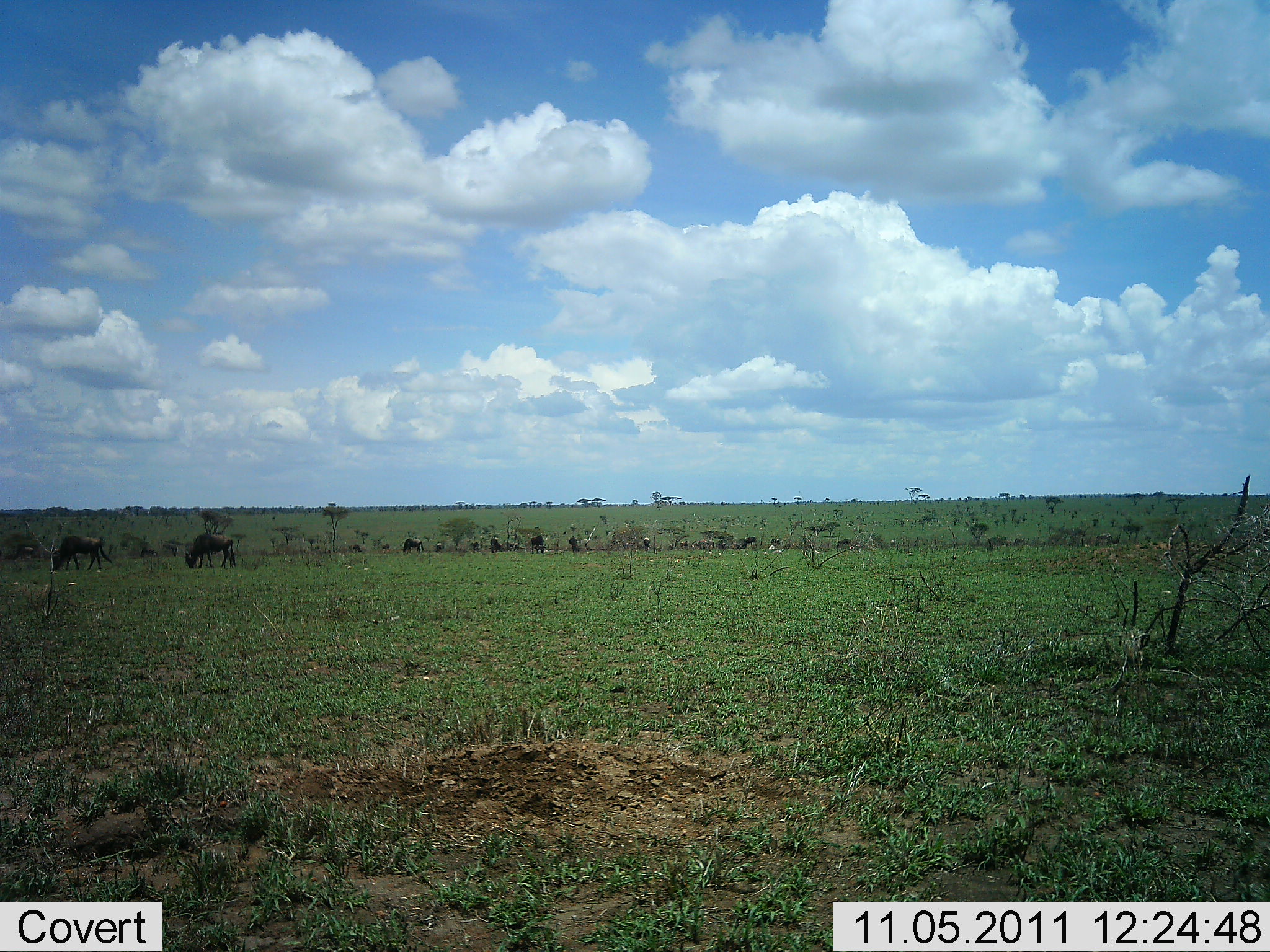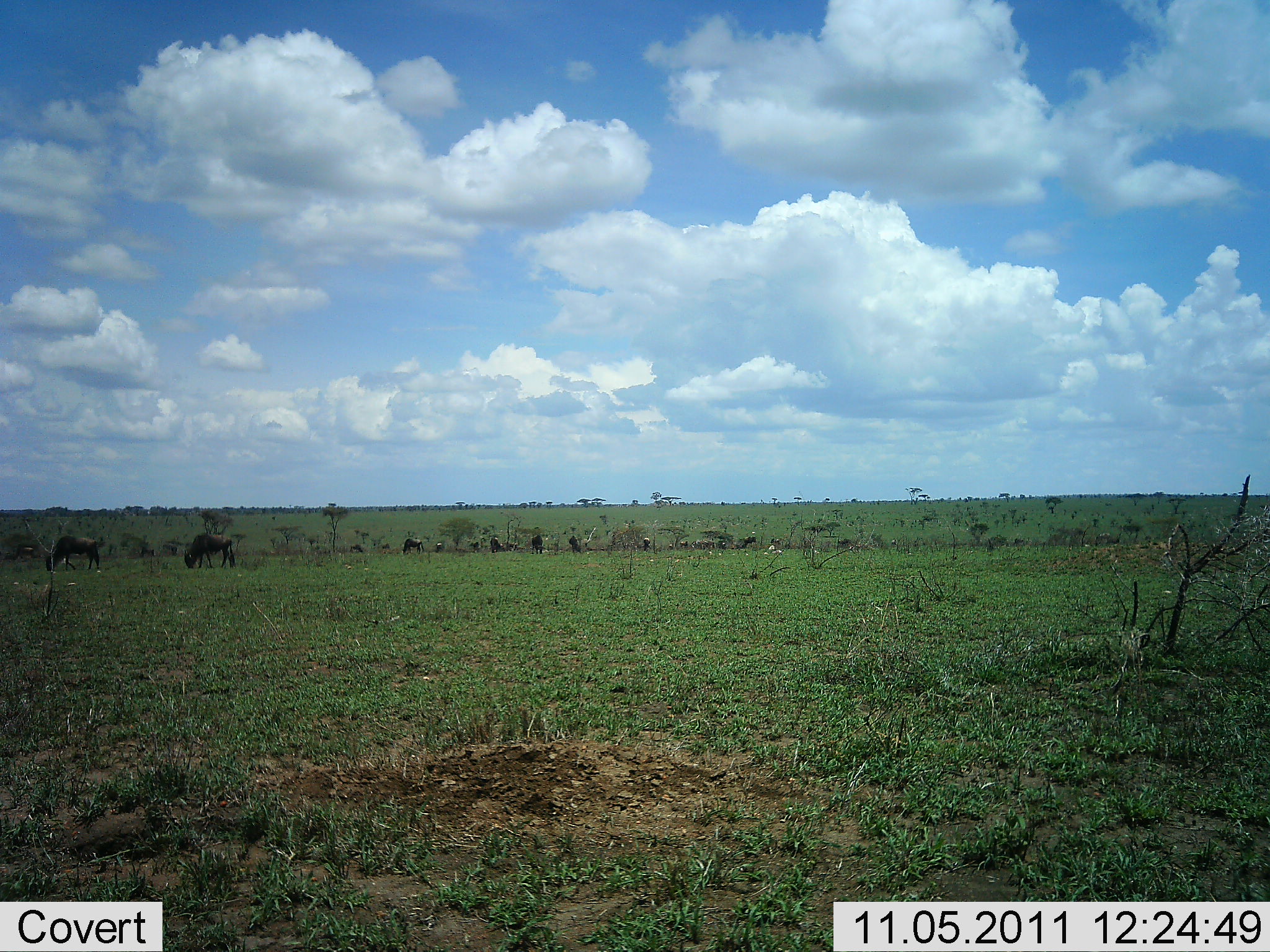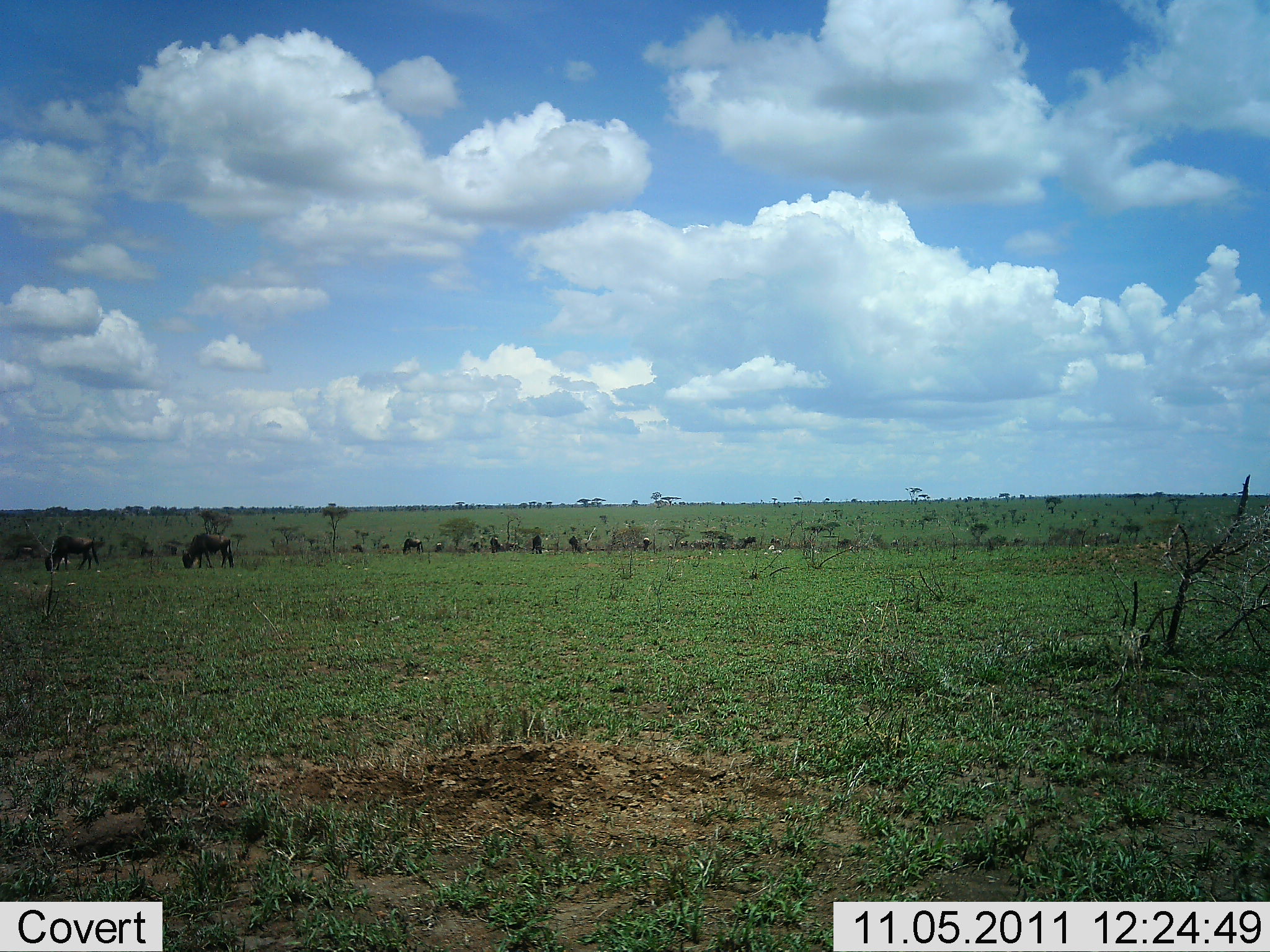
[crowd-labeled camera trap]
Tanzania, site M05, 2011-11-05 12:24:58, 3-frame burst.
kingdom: Animalia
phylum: Chordata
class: Mammalia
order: Artiodactyla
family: Bovidae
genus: Connochaetes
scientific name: Connochaetes taurinus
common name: blue wildebeest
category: wildebeest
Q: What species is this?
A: Wildebeest (blue wildebeest) (Connochaetes taurinus).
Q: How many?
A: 11-50.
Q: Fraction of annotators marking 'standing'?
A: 46%.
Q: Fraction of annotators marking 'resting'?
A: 0%.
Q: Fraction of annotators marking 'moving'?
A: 8%.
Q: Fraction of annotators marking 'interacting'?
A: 0%.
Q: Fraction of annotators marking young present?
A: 0%.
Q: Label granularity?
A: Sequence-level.